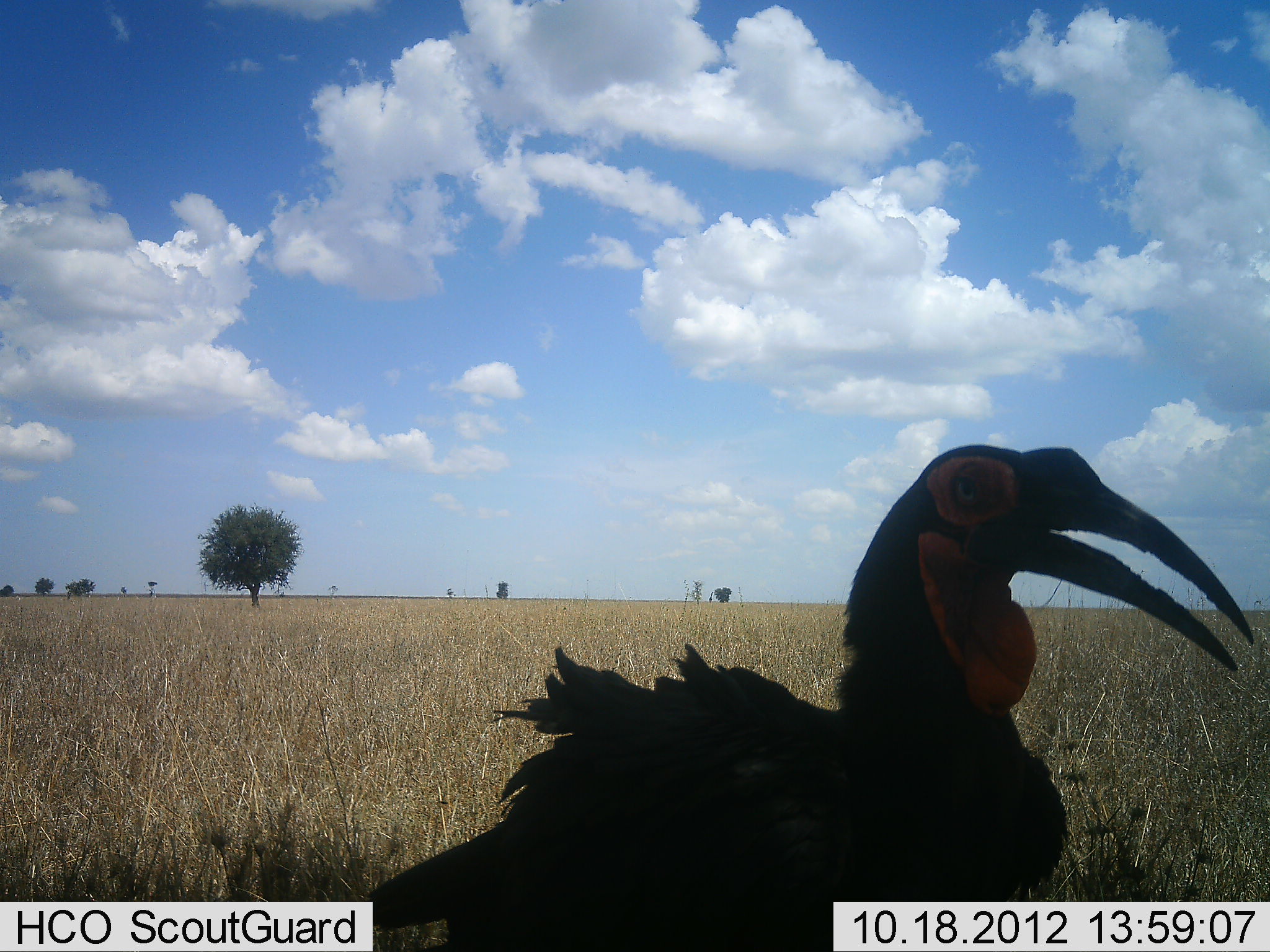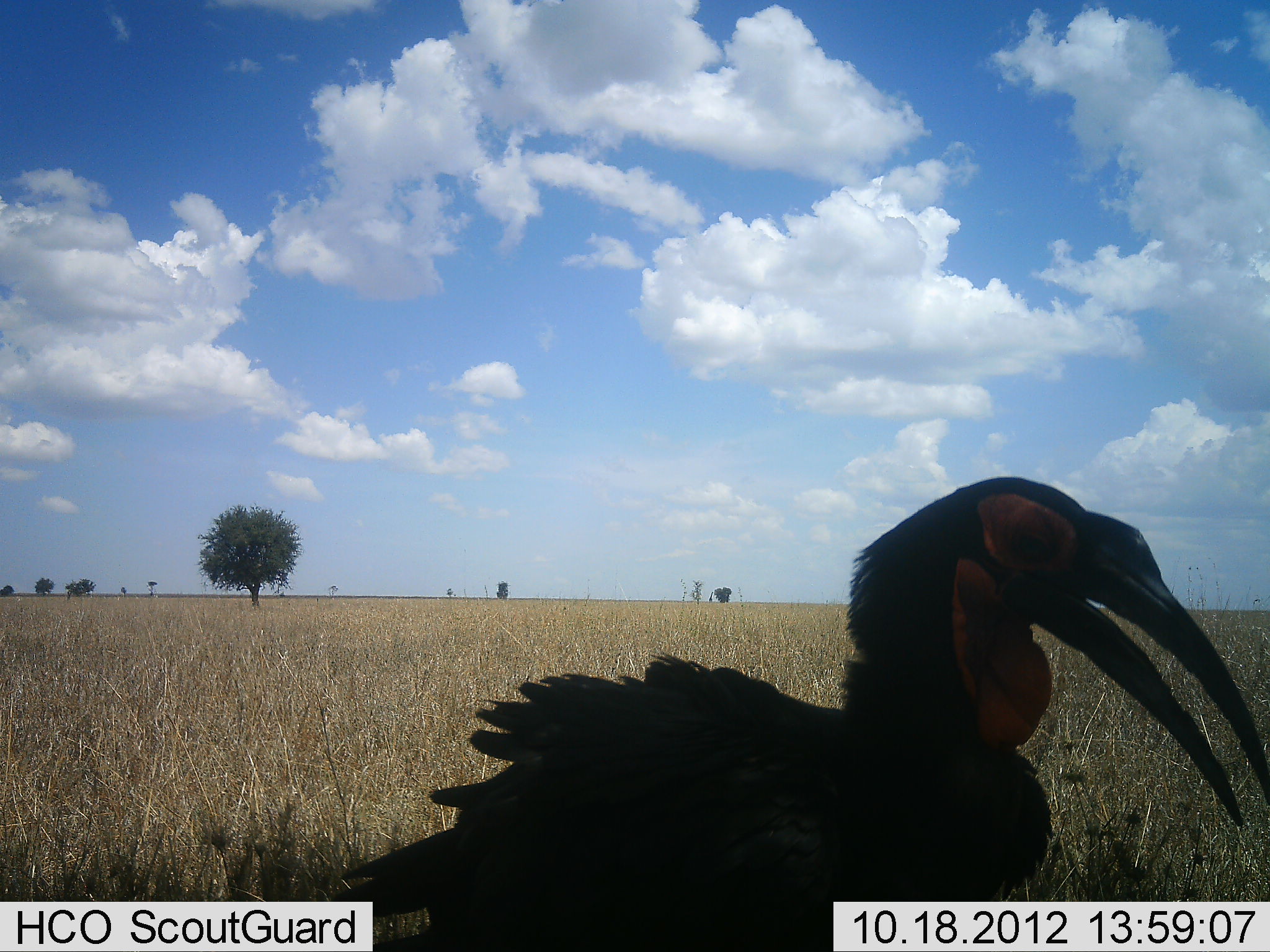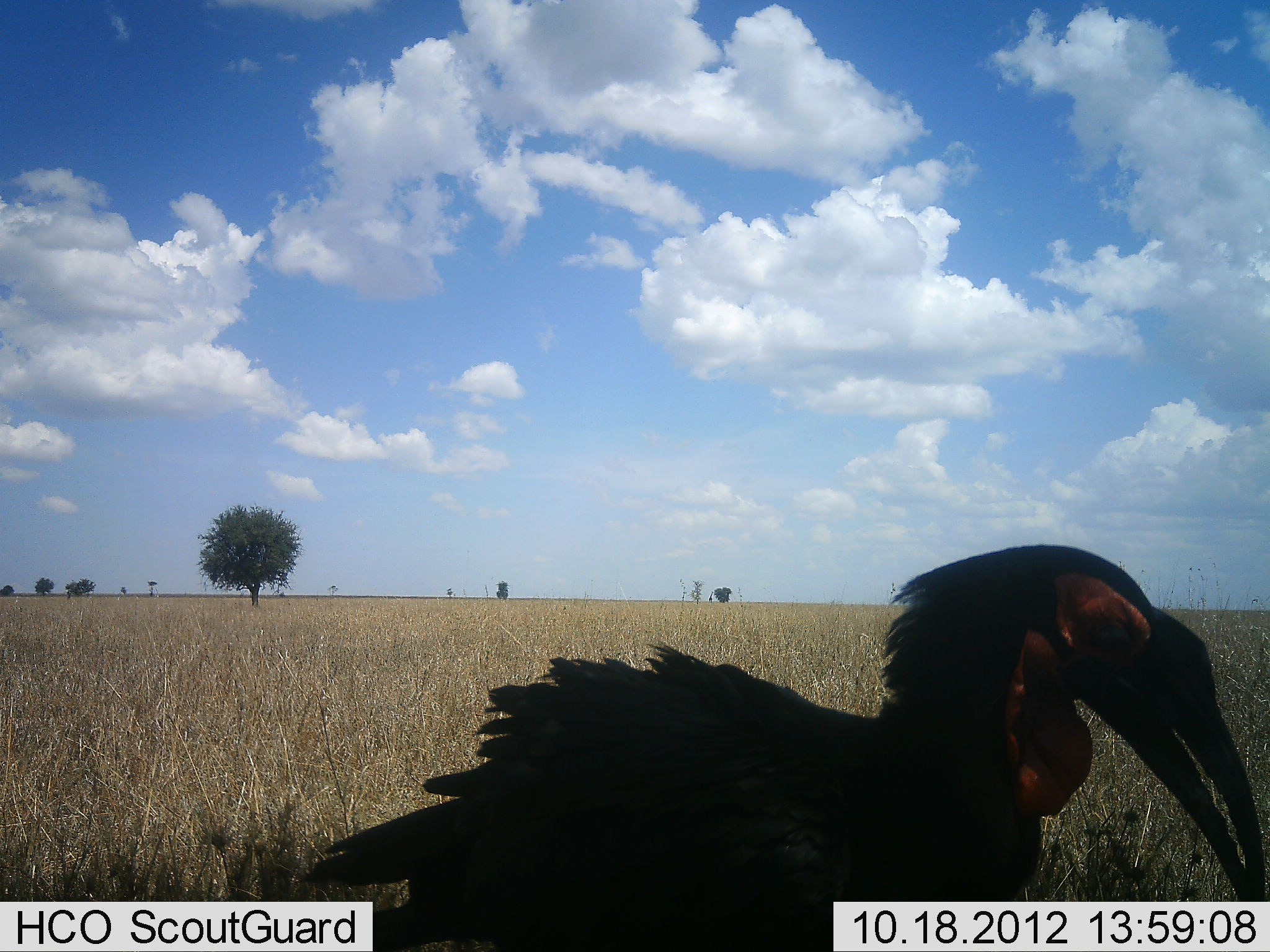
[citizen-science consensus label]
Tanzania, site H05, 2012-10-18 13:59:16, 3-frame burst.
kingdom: Animalia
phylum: Chordata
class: Aves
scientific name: Aves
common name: bird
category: otherbird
Otherbird (bird) (Aves), count 1. Behavior (volunteer vote fractions): standing 70%, resting 10%, moving 20%, interacting 0%. Young present (vote fraction): 0%. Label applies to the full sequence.